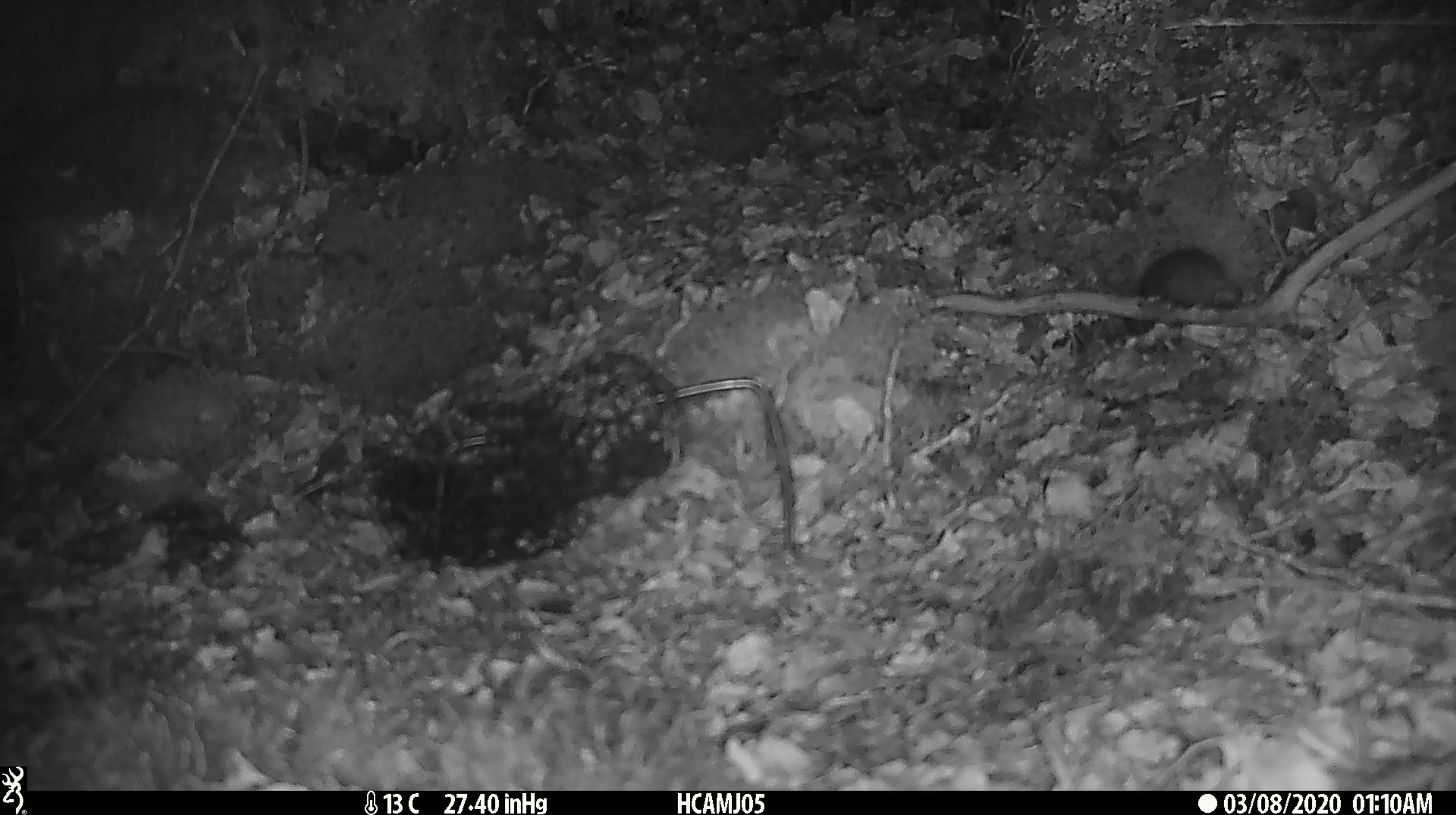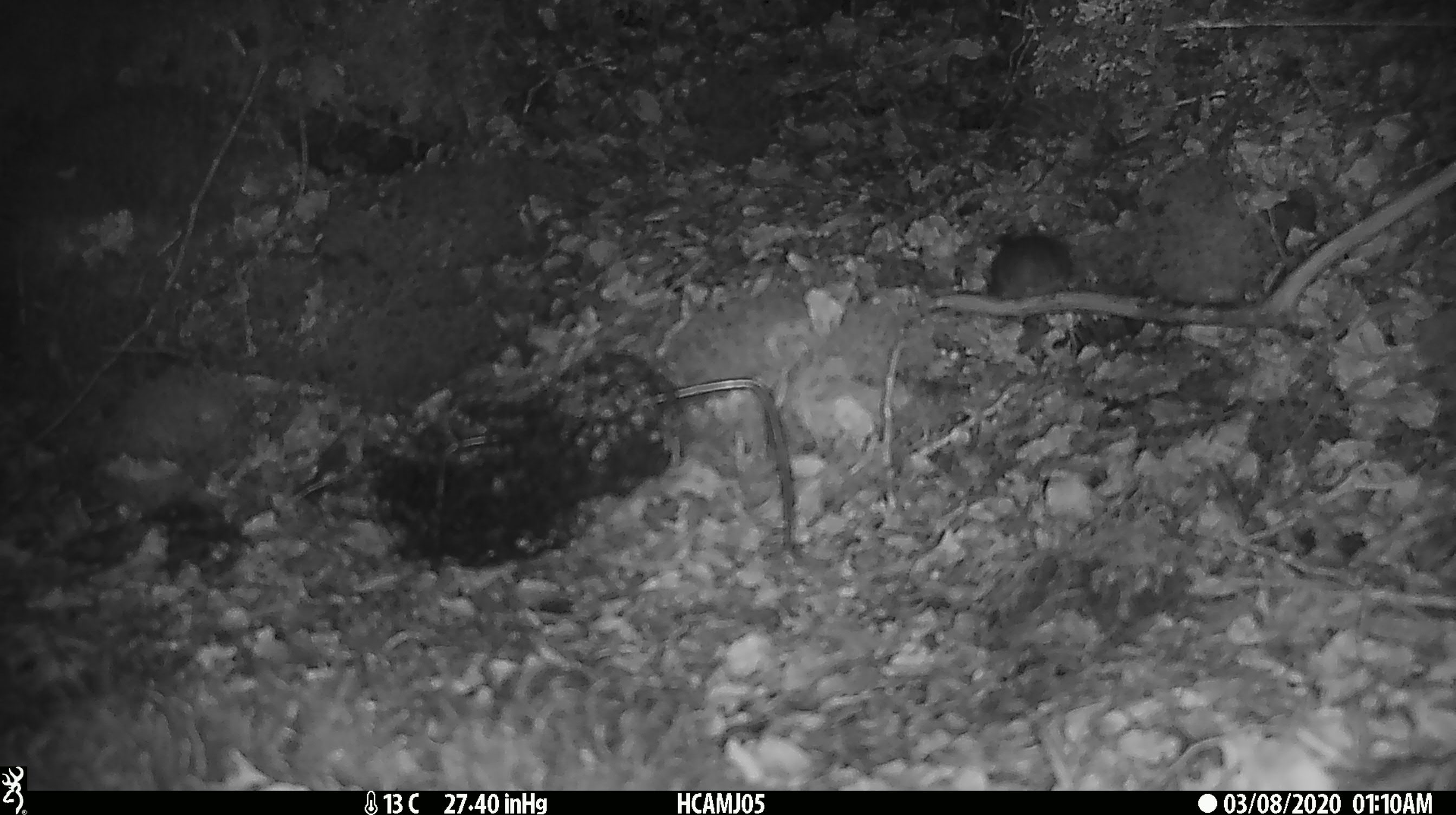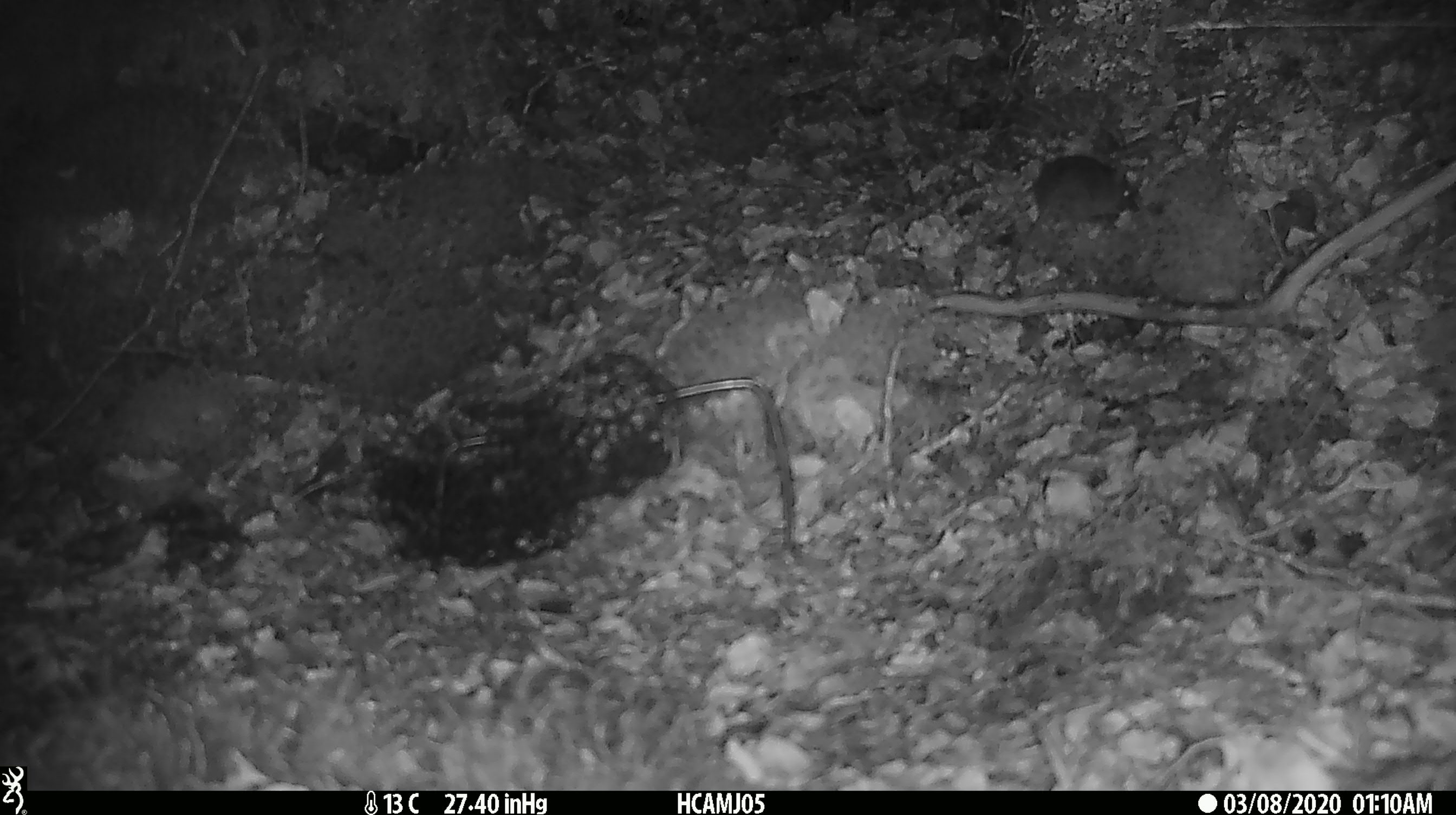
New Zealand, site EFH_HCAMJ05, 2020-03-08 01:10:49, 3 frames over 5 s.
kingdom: Animalia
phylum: Chordata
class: Mammalia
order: Rodentia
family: Muridae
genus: Mus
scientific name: Mus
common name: mouse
Mouse (Mus).